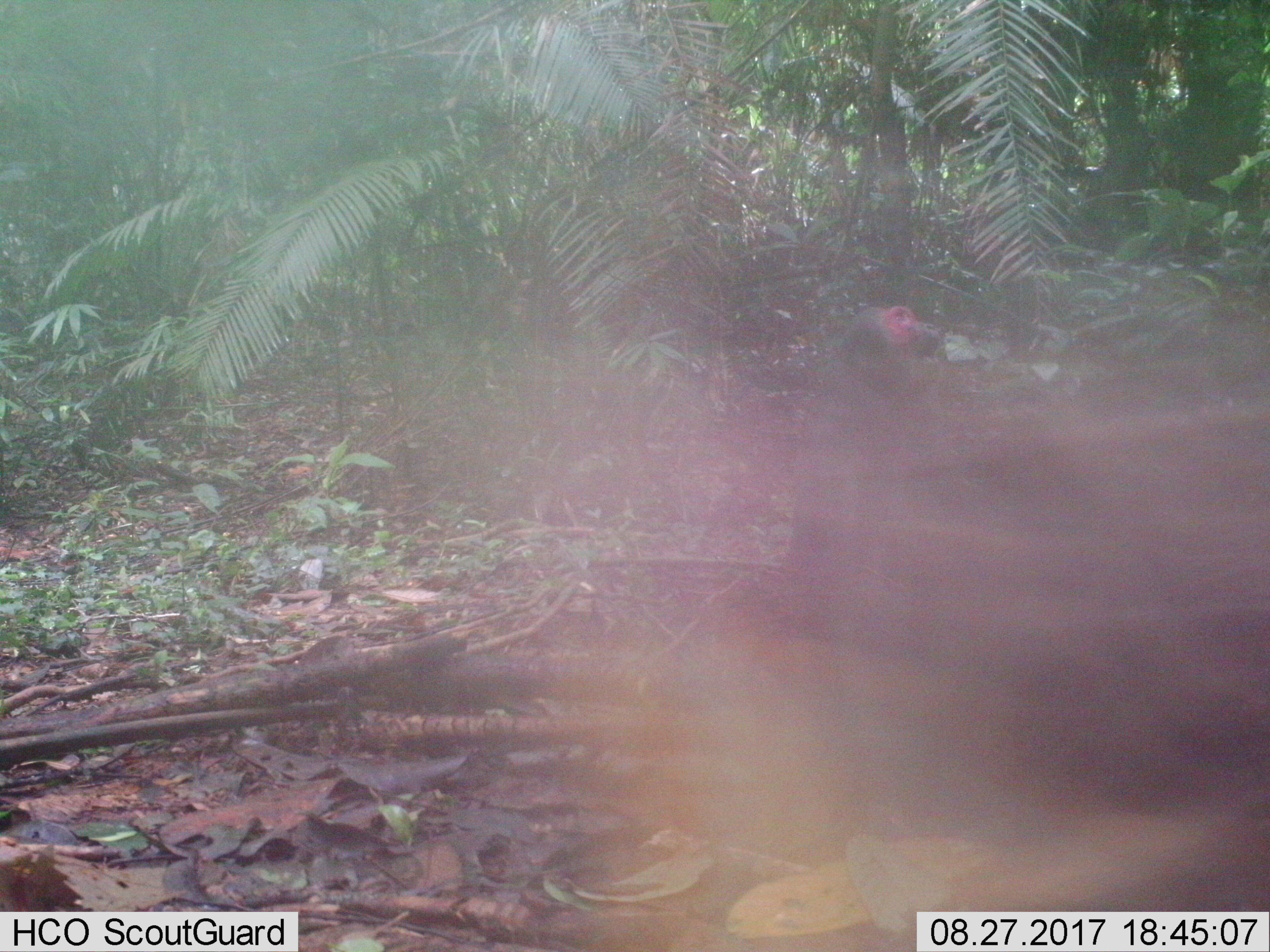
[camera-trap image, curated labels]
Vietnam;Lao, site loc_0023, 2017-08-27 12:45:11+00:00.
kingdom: Animalia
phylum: Chordata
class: Mammalia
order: Primates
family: Cercopithecidae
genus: Macaca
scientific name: Macaca arctoides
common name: stump-tailed macaque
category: stump tailed macaque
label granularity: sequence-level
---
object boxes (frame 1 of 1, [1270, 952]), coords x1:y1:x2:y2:
stump tailed macaque: 492:242:1270:952; 777:303:942:639